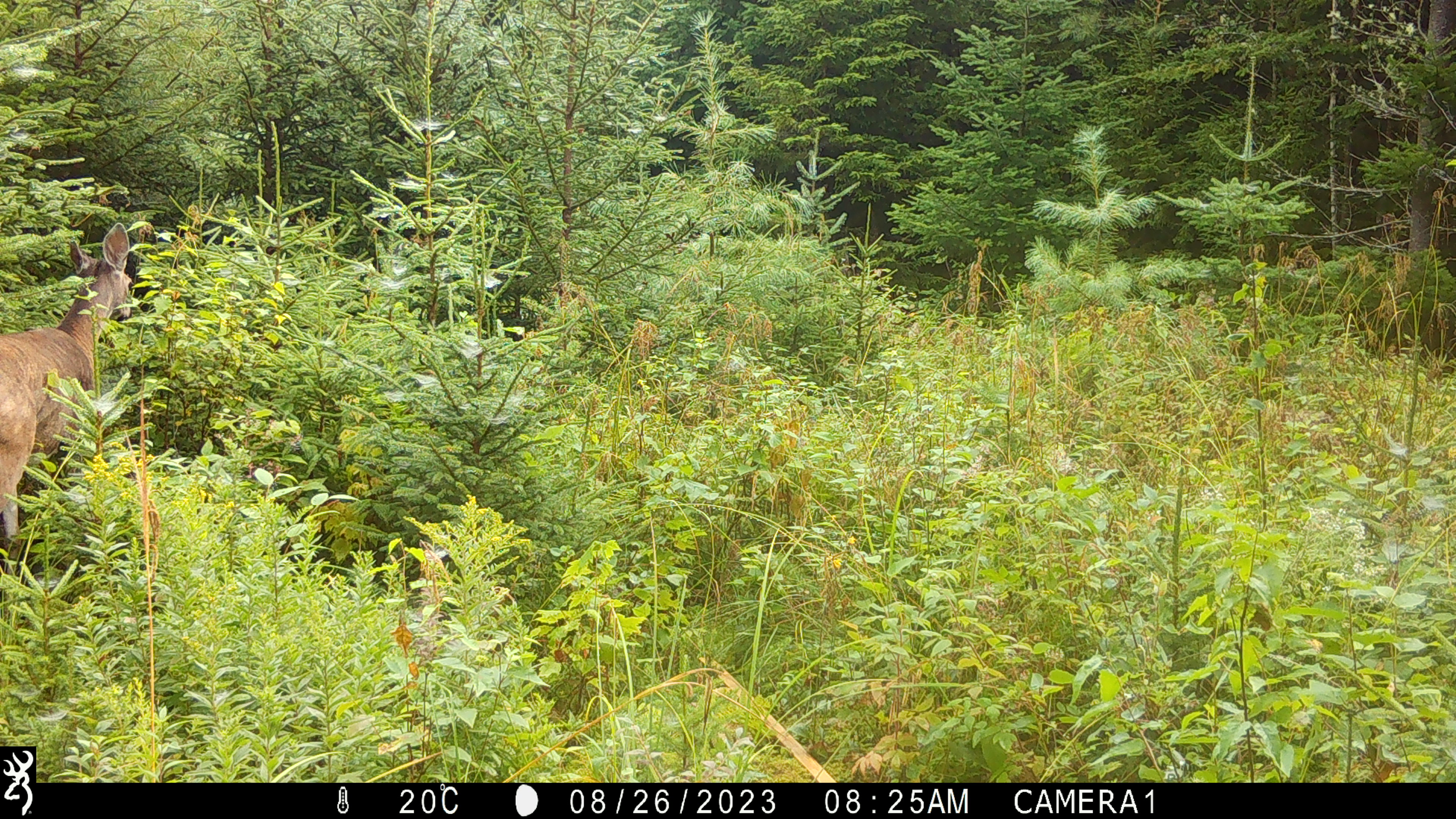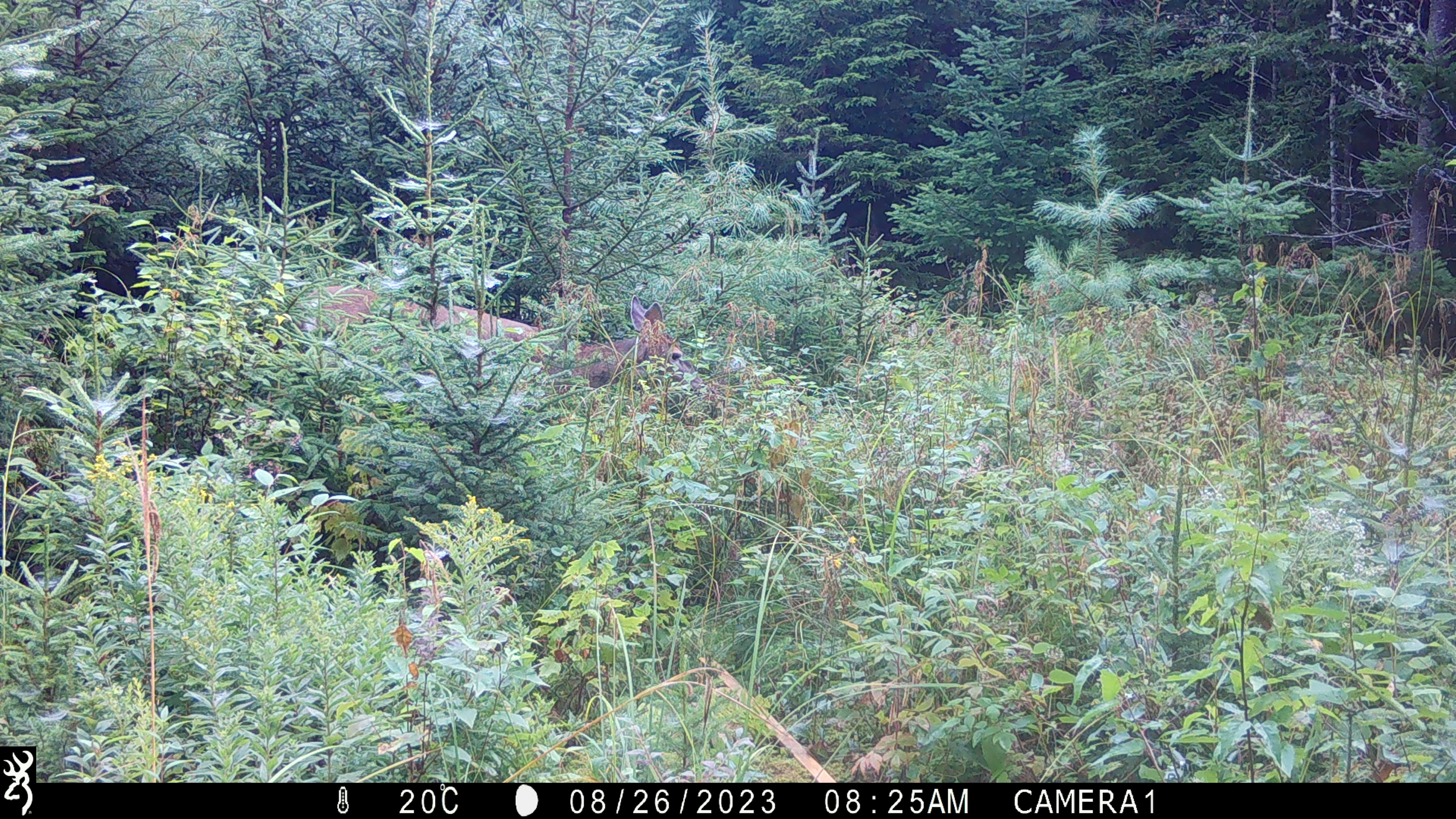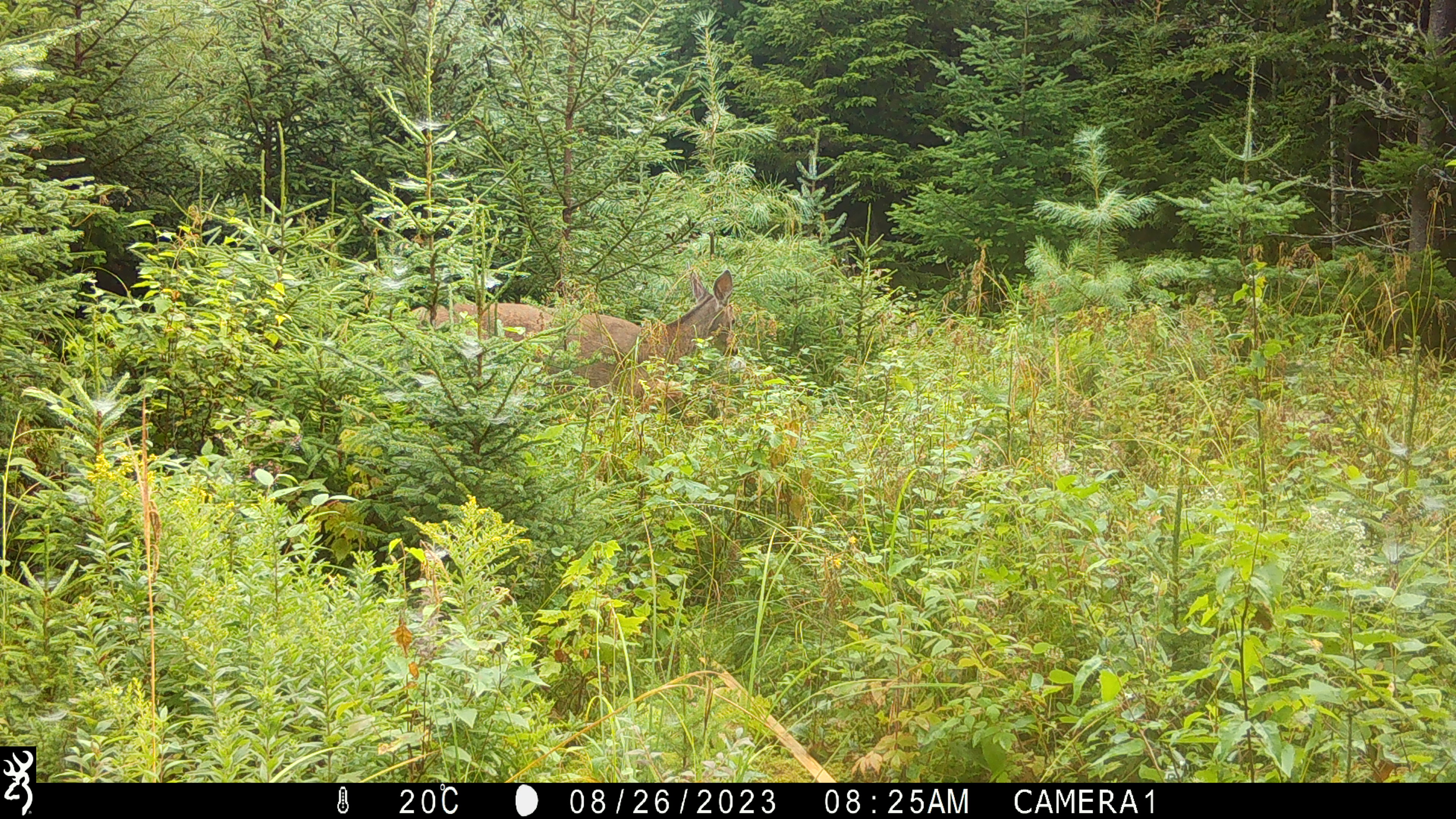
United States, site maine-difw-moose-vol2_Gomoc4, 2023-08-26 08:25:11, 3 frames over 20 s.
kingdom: Animalia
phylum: Chordata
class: Mammalia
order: Artiodactyla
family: Cervidae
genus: Odocoileus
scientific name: Odocoileus virginianus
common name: white-tailed deer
White-tailed deer (Odocoileus virginianus).